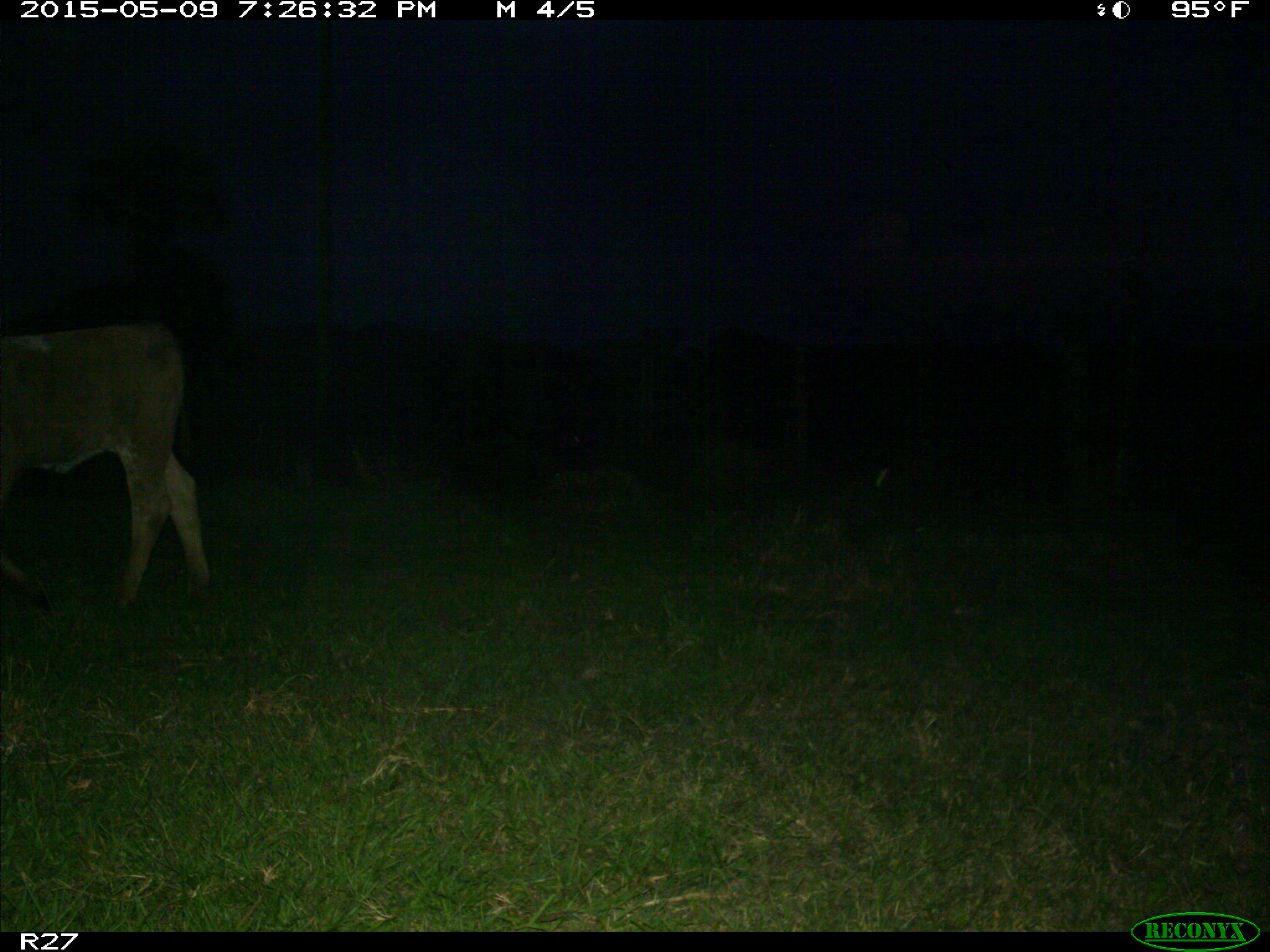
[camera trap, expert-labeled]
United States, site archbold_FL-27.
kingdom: Animalia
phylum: Chordata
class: Mammalia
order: Artiodactyla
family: Bovidae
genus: Bos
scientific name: Bos taurus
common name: domestic cow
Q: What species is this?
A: Bos taurus (domestic cow).